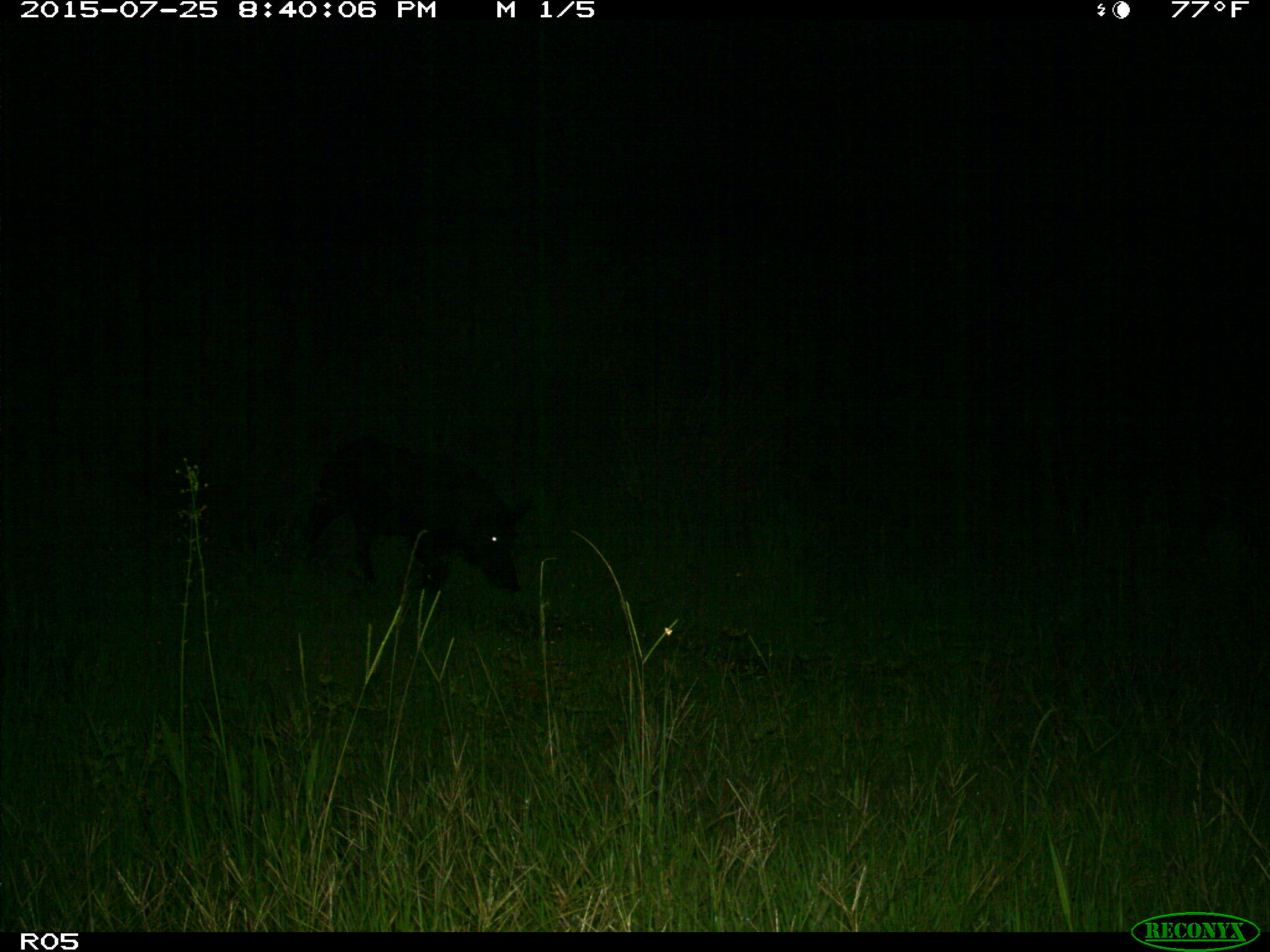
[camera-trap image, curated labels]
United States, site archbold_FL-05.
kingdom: Animalia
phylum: Chordata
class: Mammalia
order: Artiodactyla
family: Suidae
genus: Sus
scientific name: Sus scrofa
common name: wild boar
Sus scrofa (wild boar).